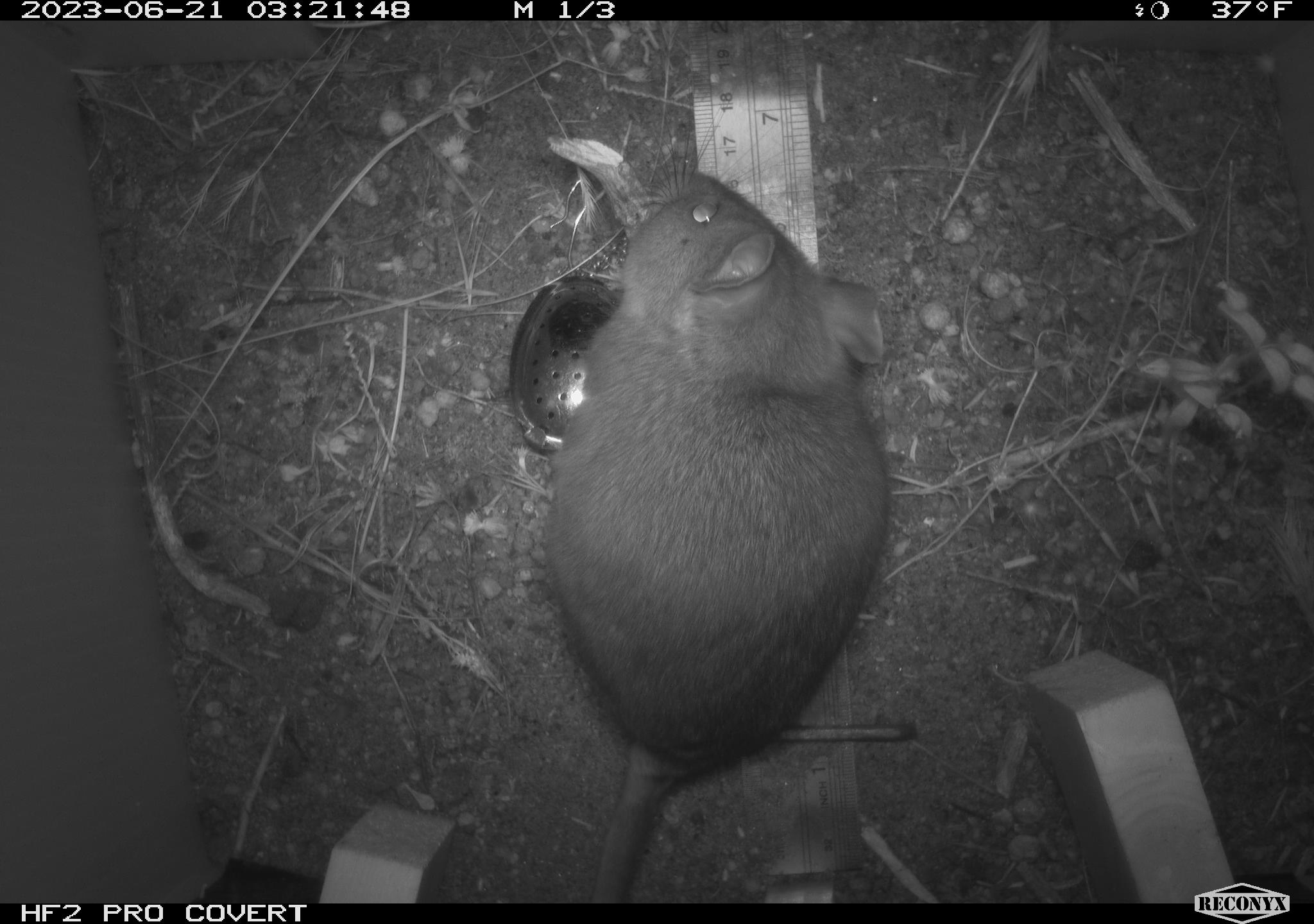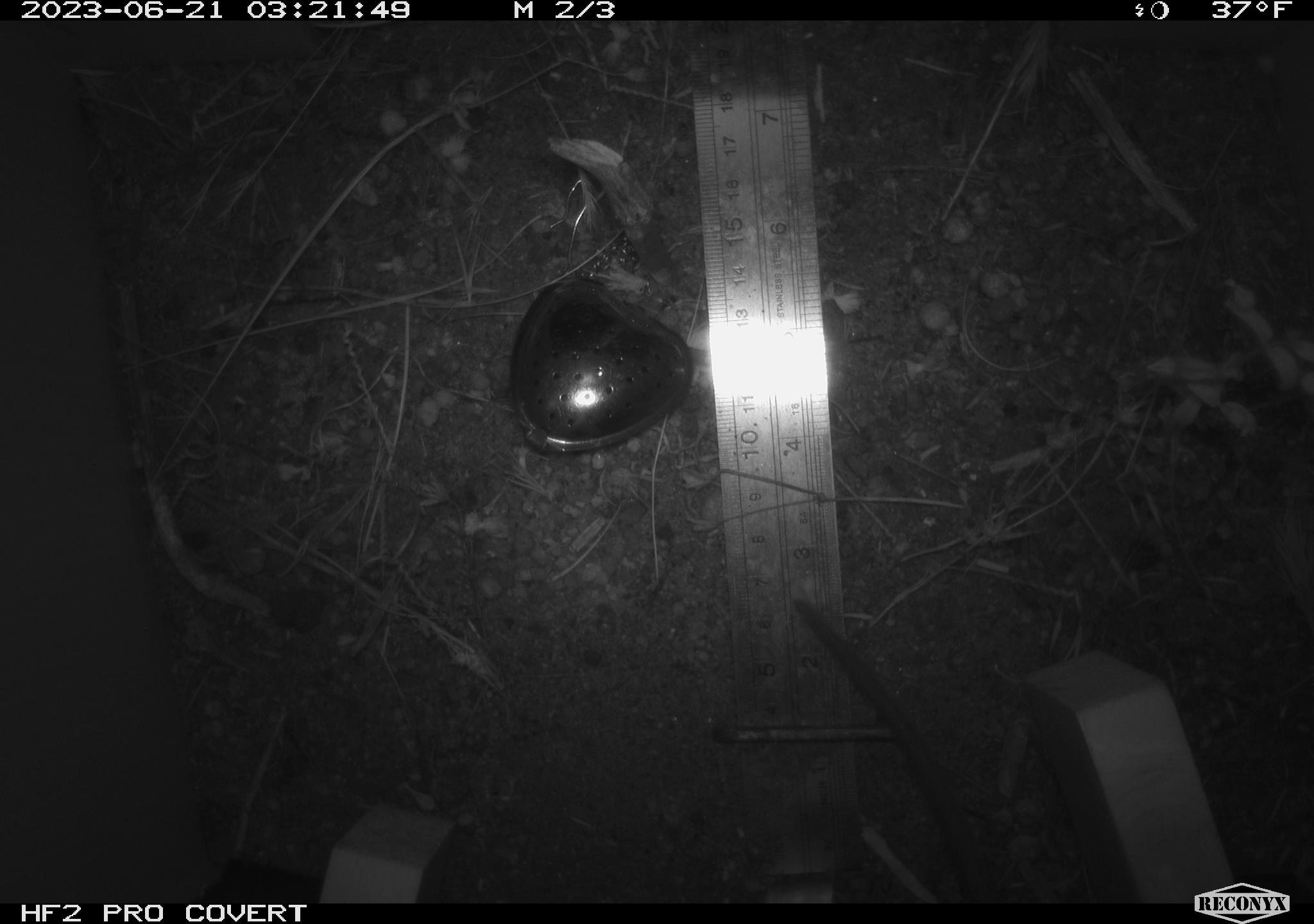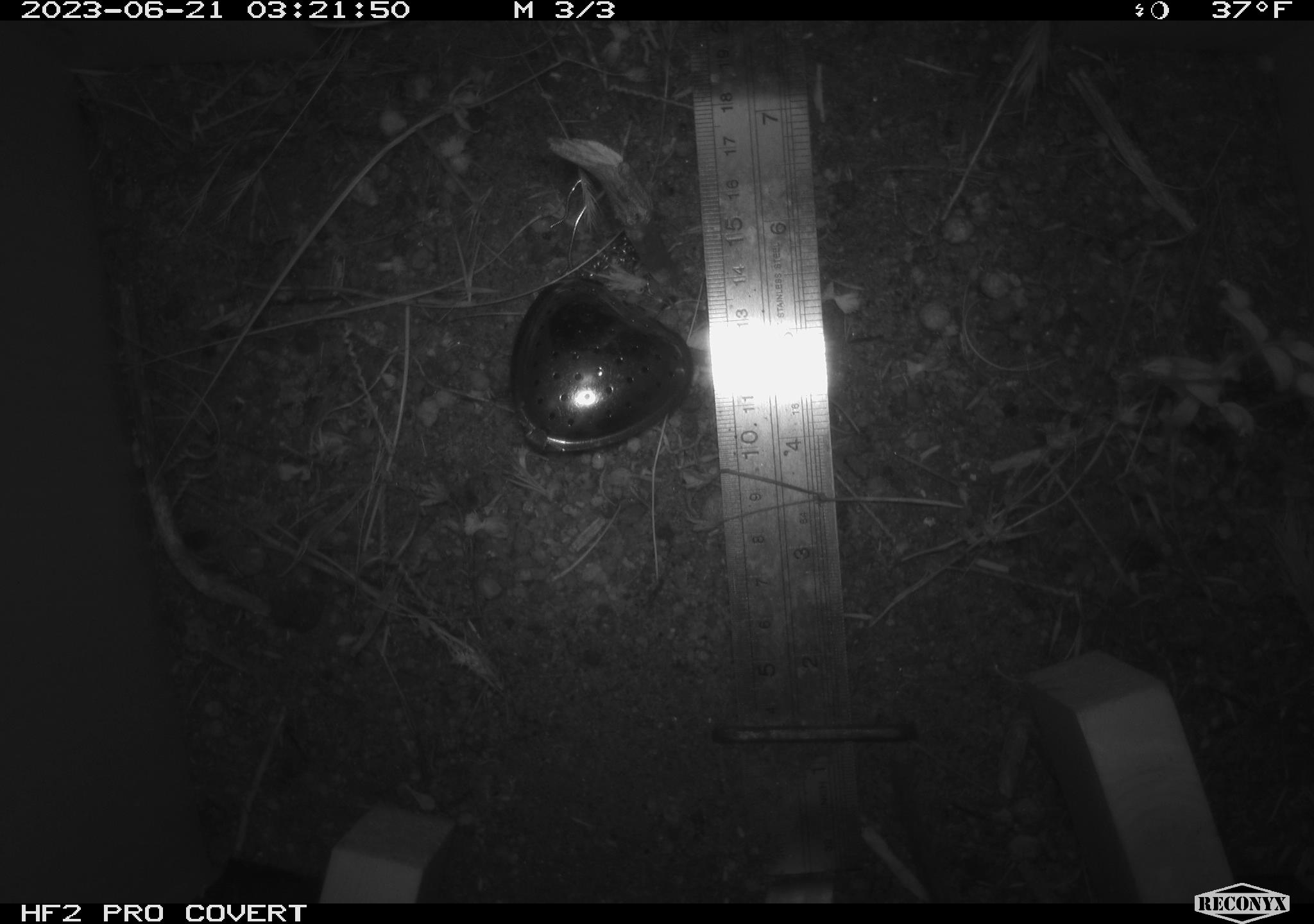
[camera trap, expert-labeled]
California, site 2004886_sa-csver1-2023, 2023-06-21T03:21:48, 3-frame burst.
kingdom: Animalia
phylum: Chordata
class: Mammalia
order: Rodentia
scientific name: Rodentia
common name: mouse species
Mouse species (Rodentia).